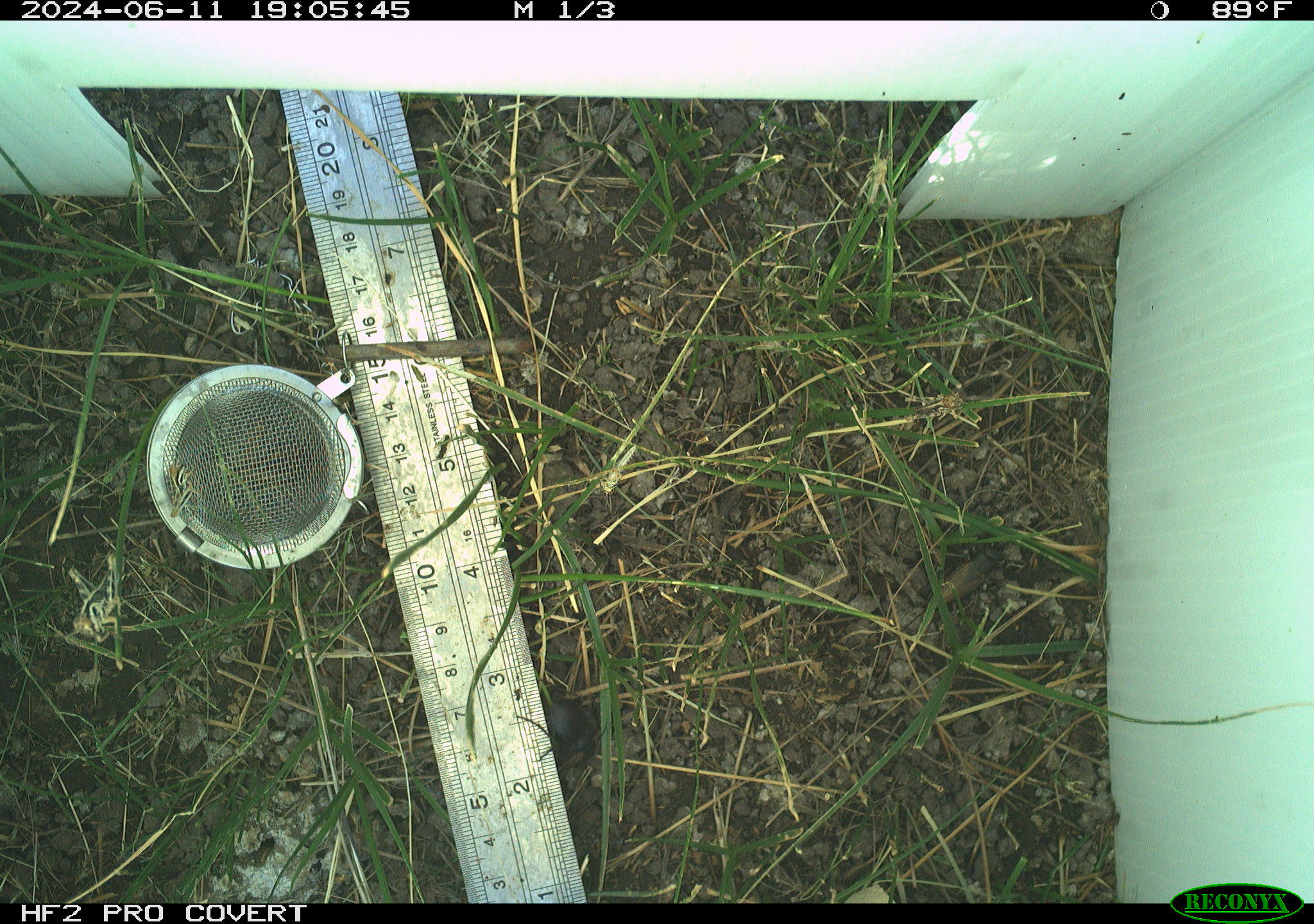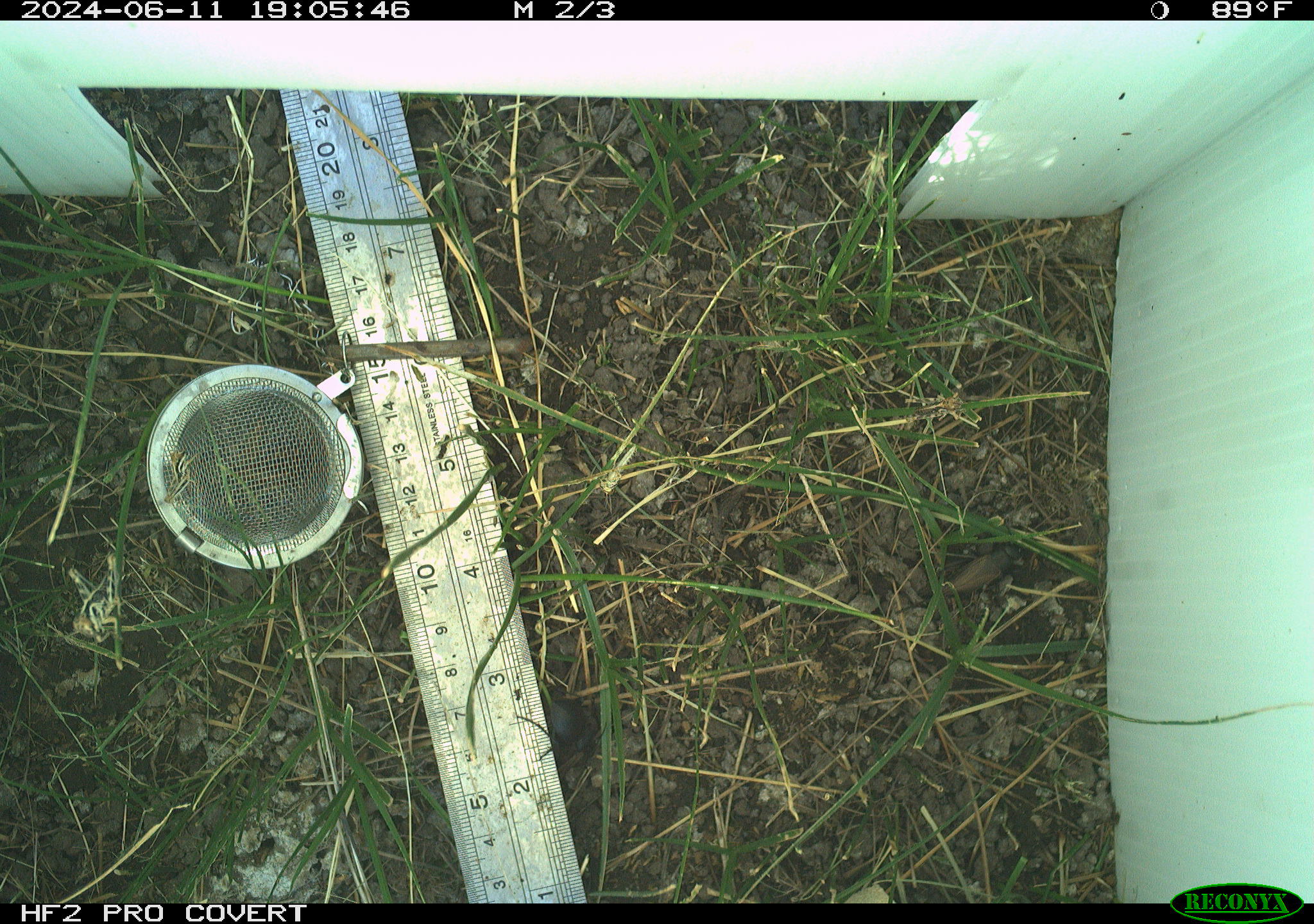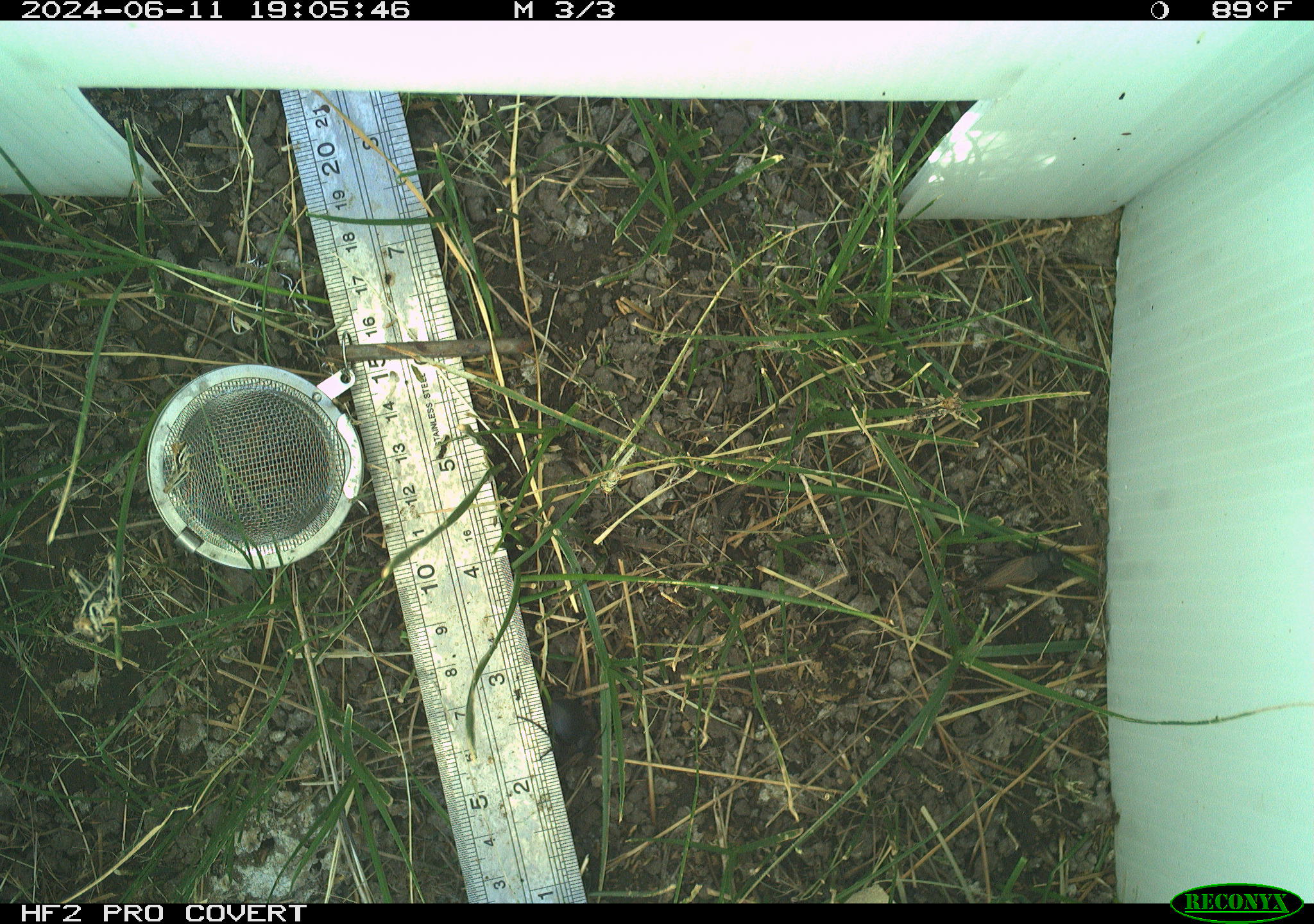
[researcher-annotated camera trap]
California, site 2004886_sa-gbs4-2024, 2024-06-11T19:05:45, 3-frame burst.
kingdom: Animalia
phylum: Arthropoda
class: Insecta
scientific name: Insecta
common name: insect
Insect (Insecta).